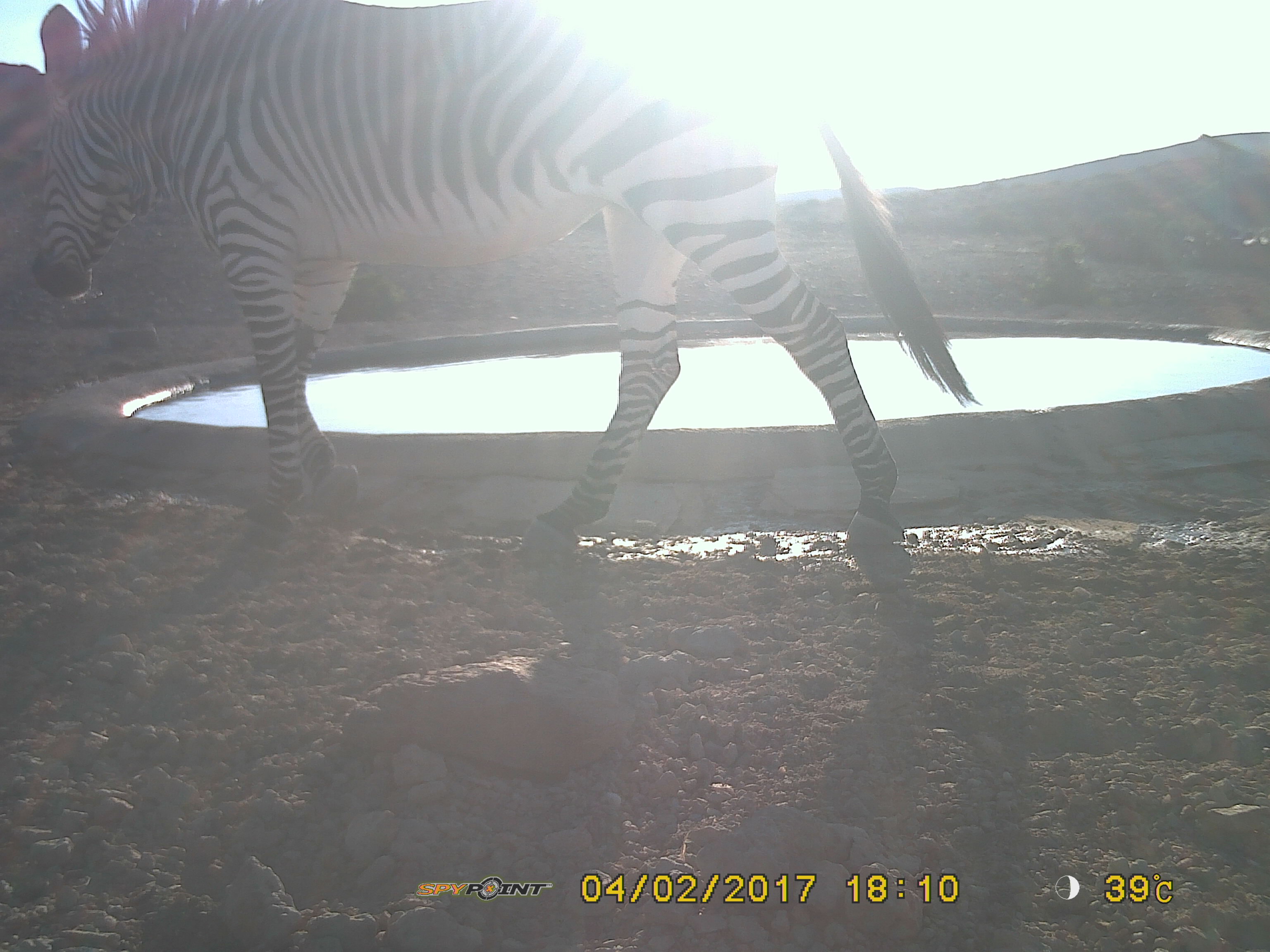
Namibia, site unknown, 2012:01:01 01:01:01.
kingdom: Animalia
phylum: Chordata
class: Mammalia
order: Perissodactyla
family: Equidae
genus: Equus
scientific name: Equus zebra hartmannae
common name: hartmann's mountain zebra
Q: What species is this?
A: Equus zebra hartmannae (hartmann's mountain zebra).